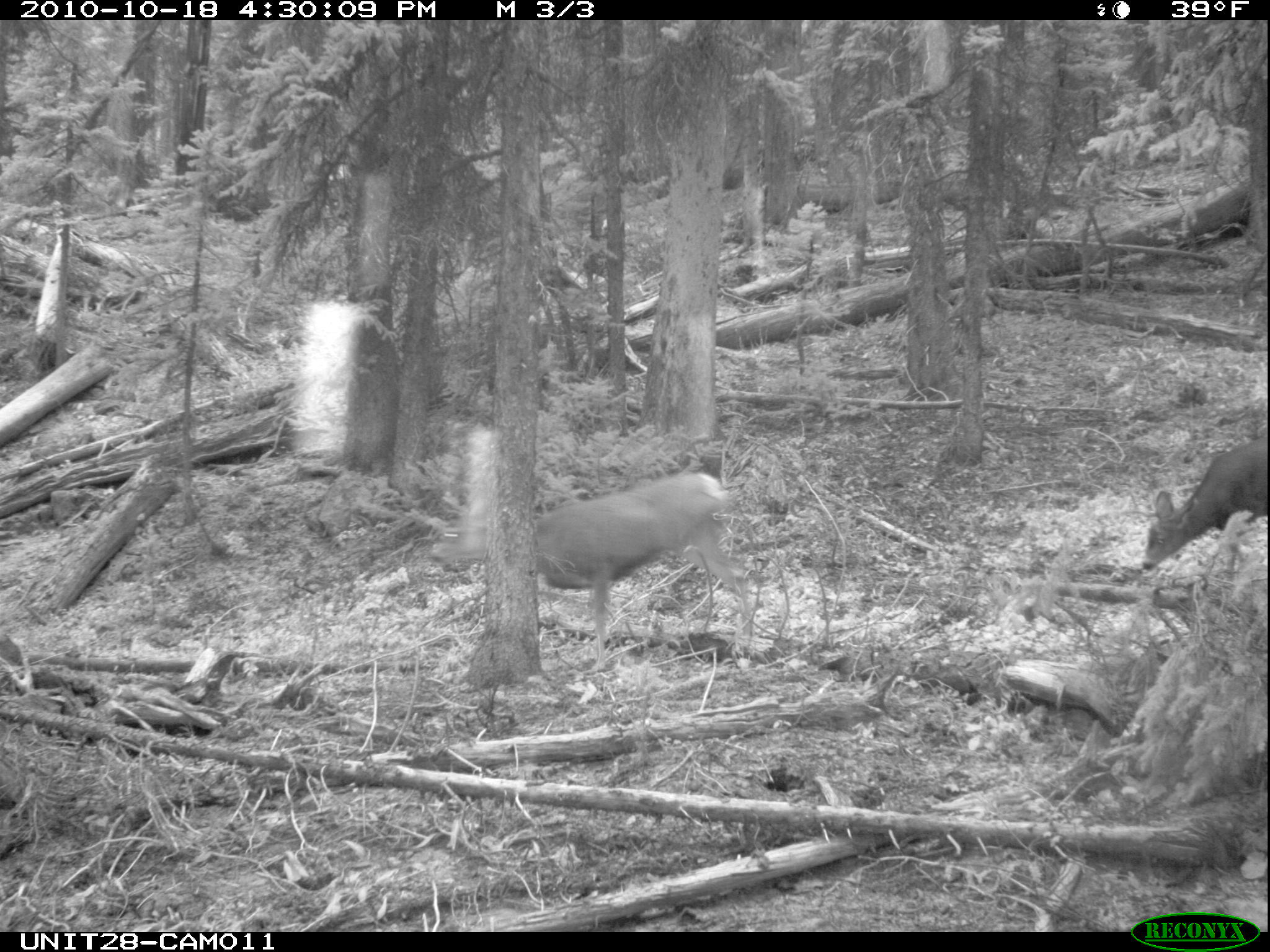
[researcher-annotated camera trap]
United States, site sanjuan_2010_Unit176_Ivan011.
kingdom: Animalia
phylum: Chordata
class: Mammalia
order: Artiodactyla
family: Cervidae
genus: Odocoileus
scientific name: Odocoileus hemionus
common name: mule deer